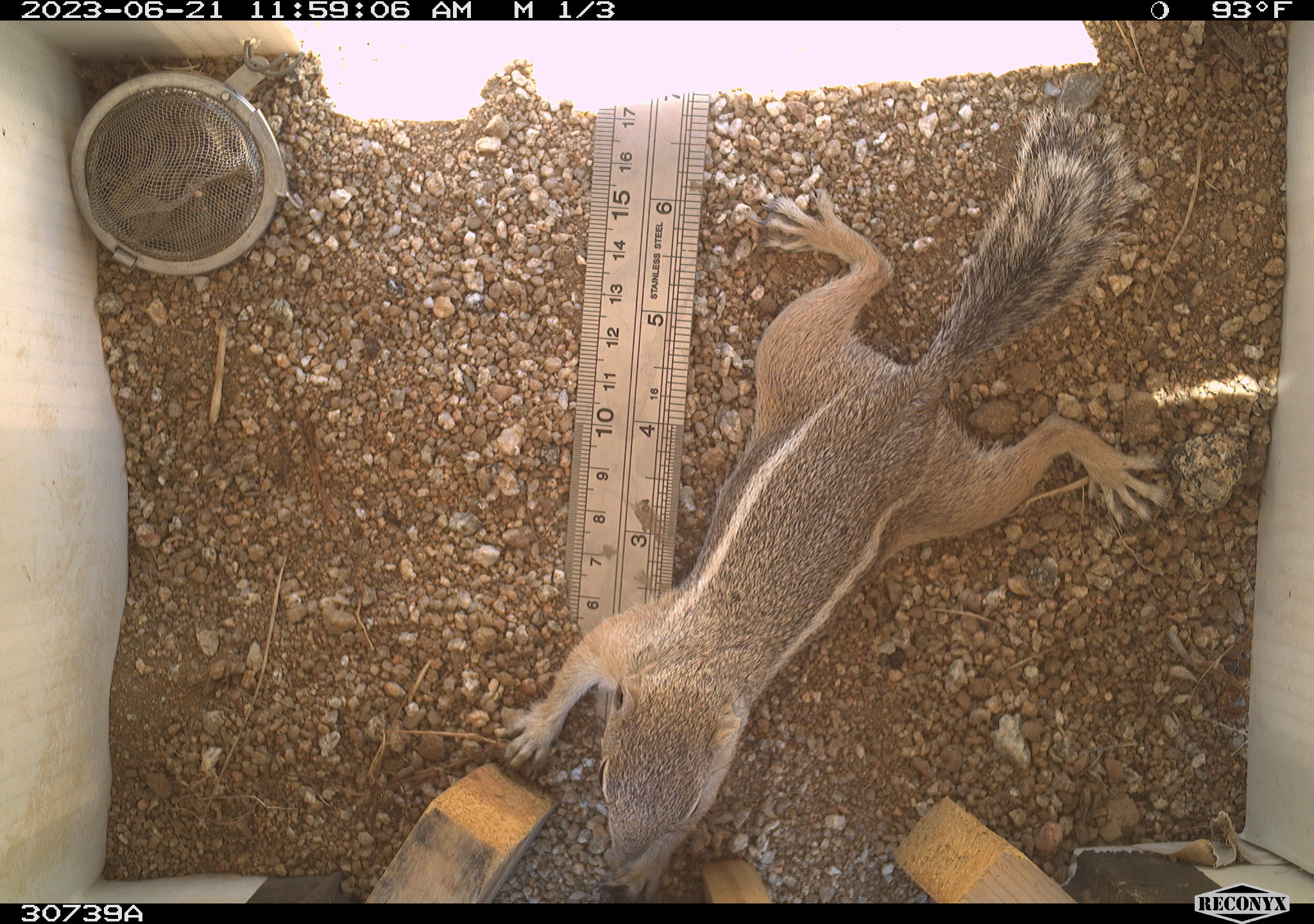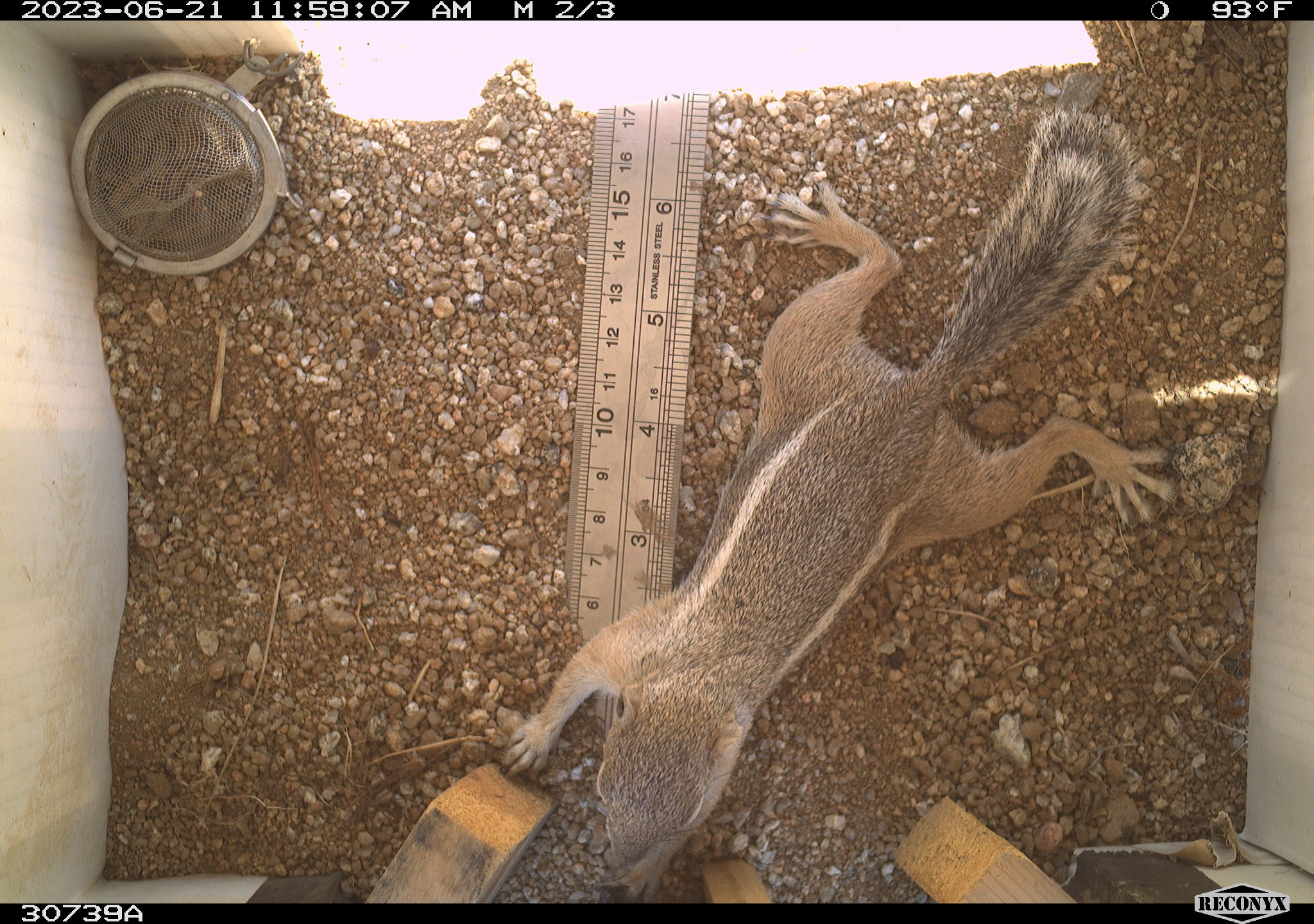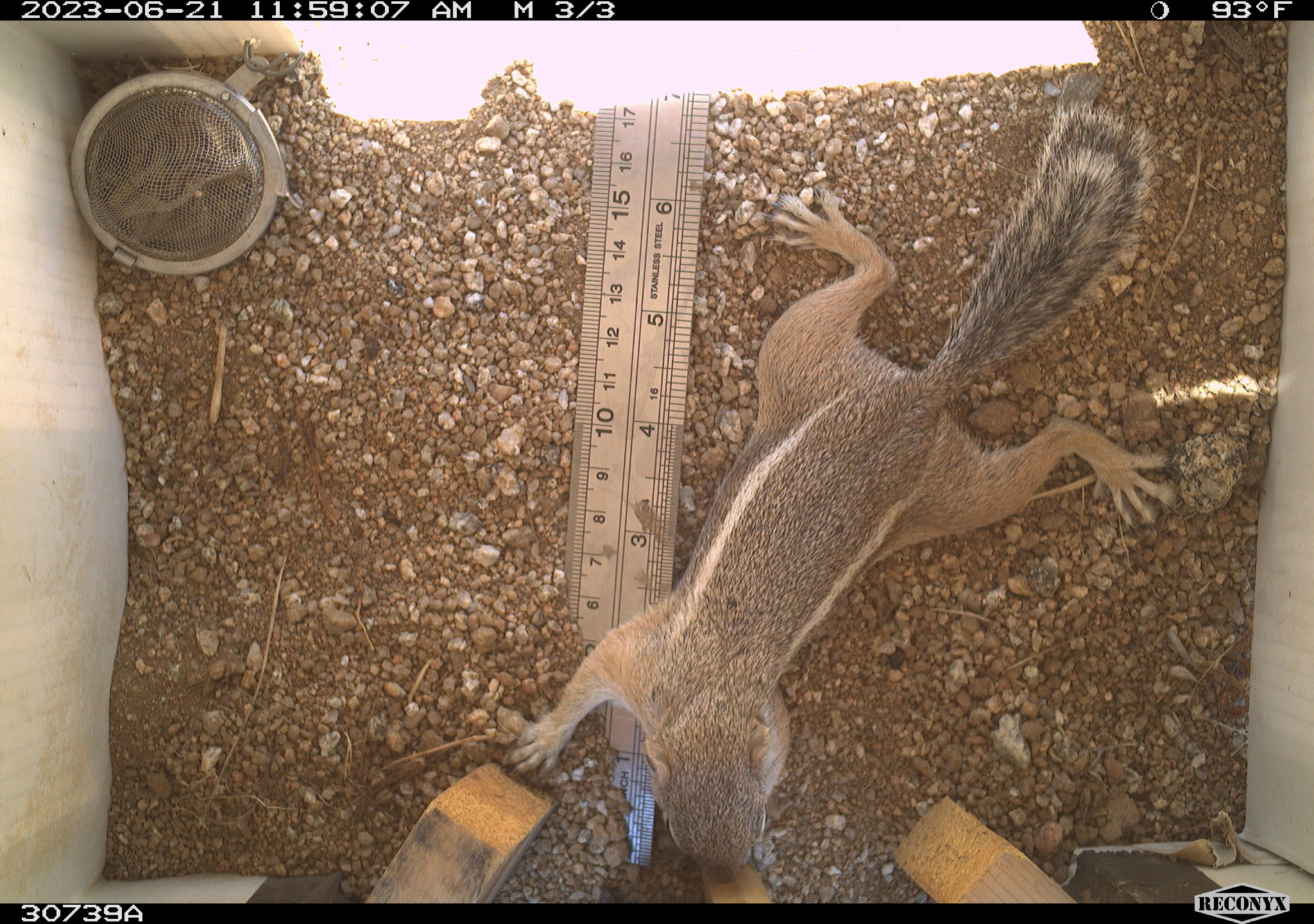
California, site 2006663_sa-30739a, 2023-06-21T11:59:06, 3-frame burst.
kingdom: Animalia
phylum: Chordata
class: Mammalia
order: Rodentia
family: Sciuridae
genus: Ammospermophilus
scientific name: Ammospermophilus leucurus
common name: white-tailed antelope squirrel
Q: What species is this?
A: White-tailed antelope squirrel (Ammospermophilus leucurus).